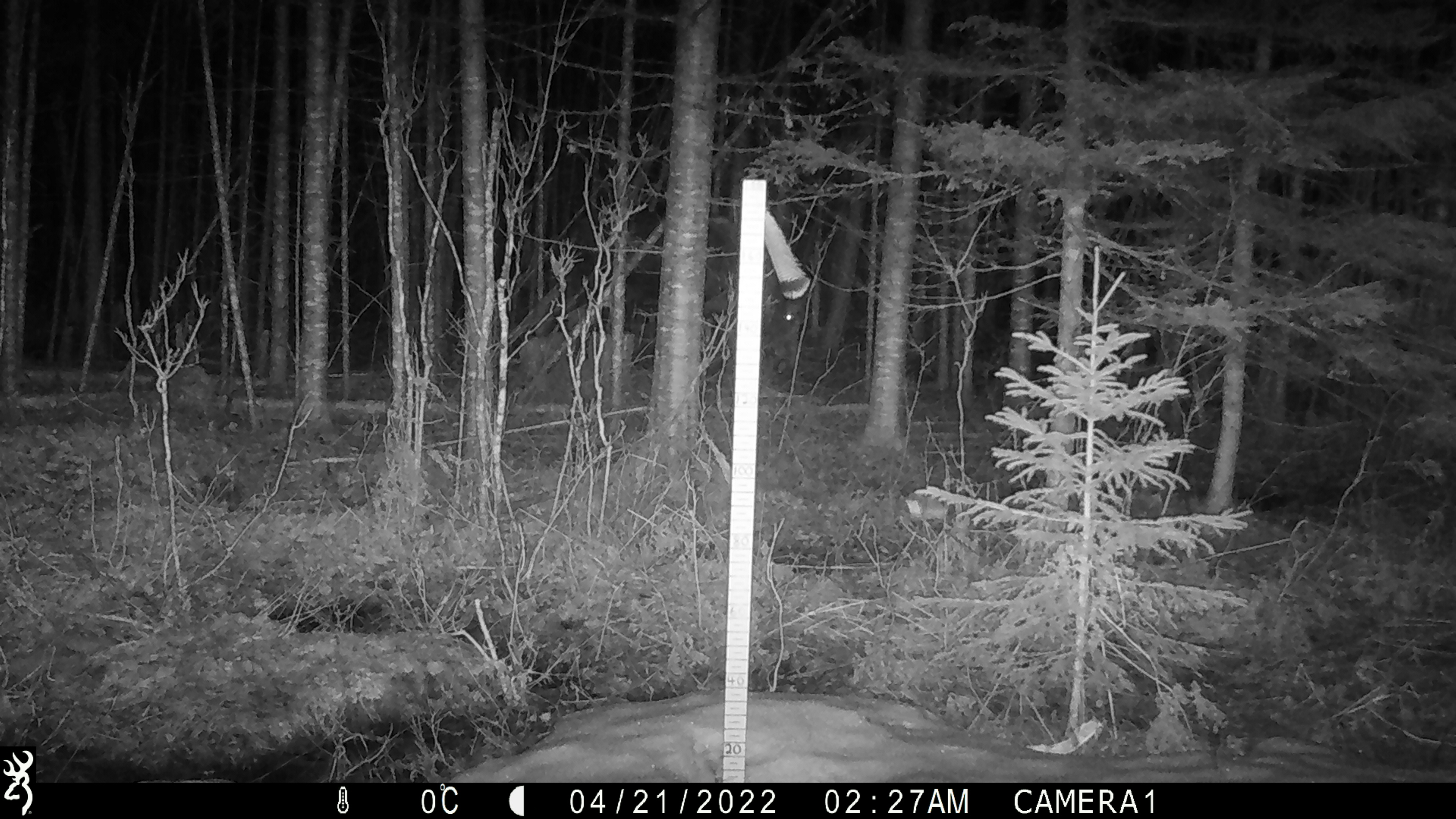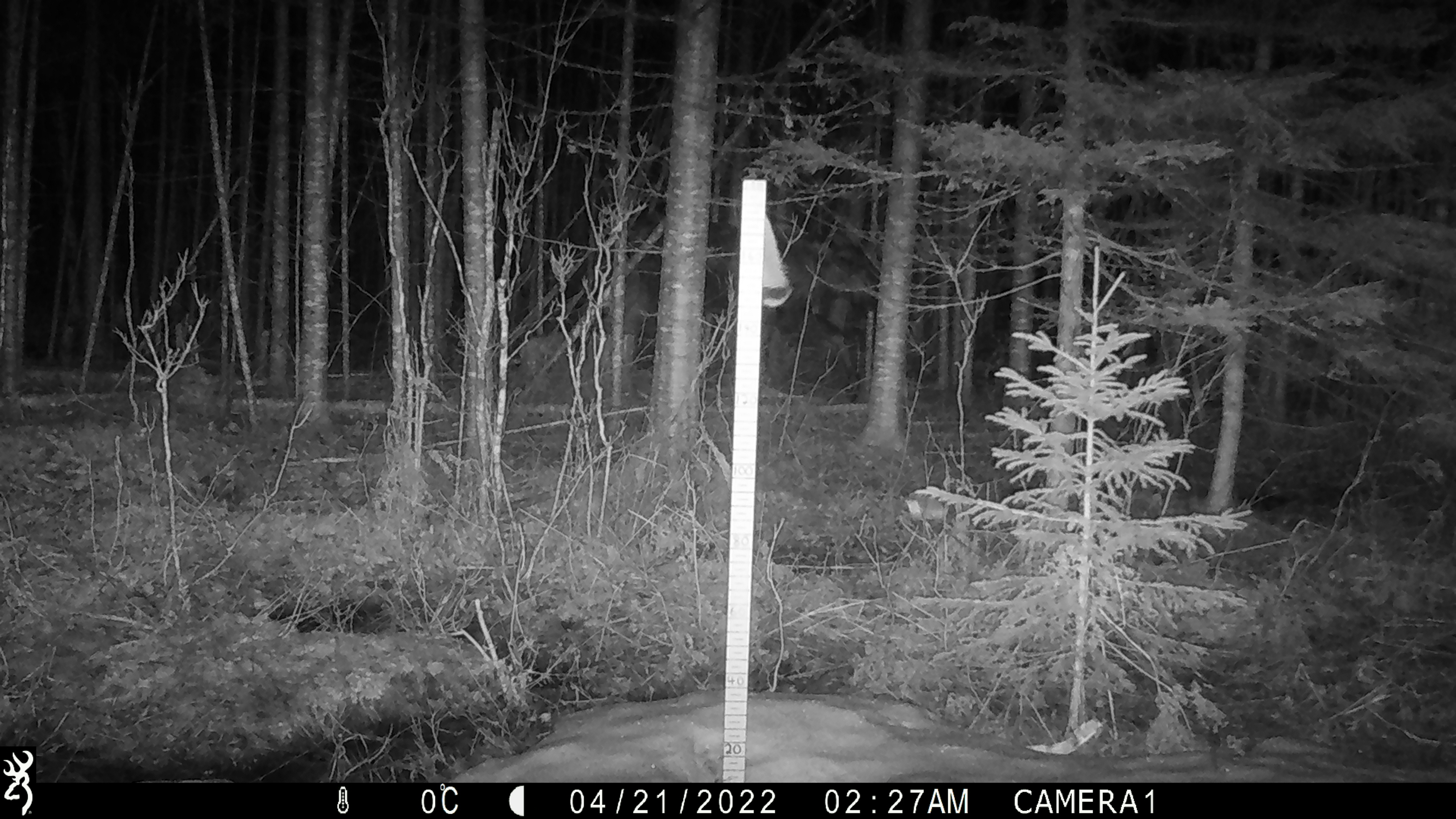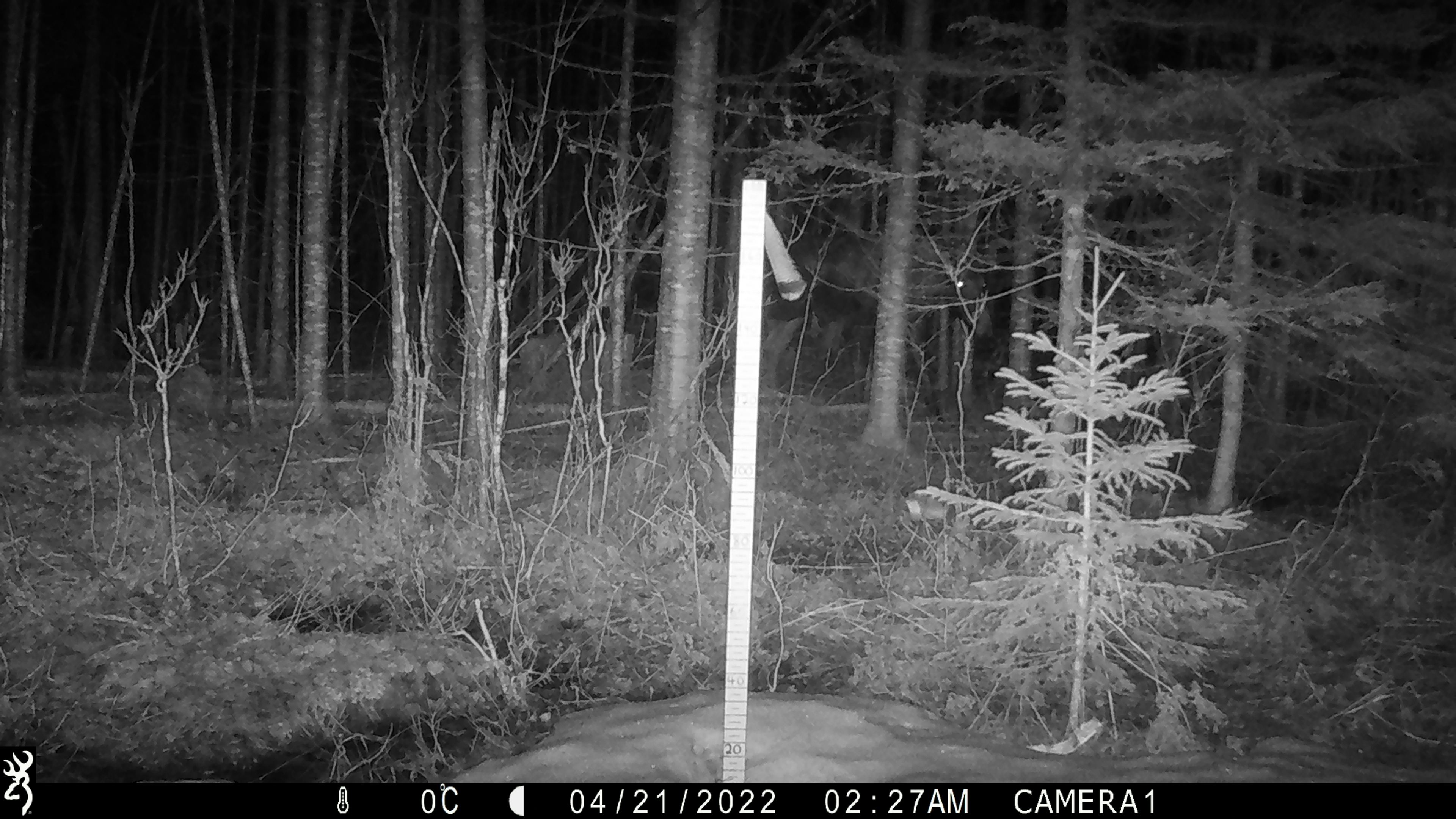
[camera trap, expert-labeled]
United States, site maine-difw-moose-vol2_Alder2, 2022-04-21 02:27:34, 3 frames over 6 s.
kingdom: Animalia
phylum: Chordata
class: Mammalia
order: Artiodactyla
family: Cervidae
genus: Alces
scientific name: Alces alces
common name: moose